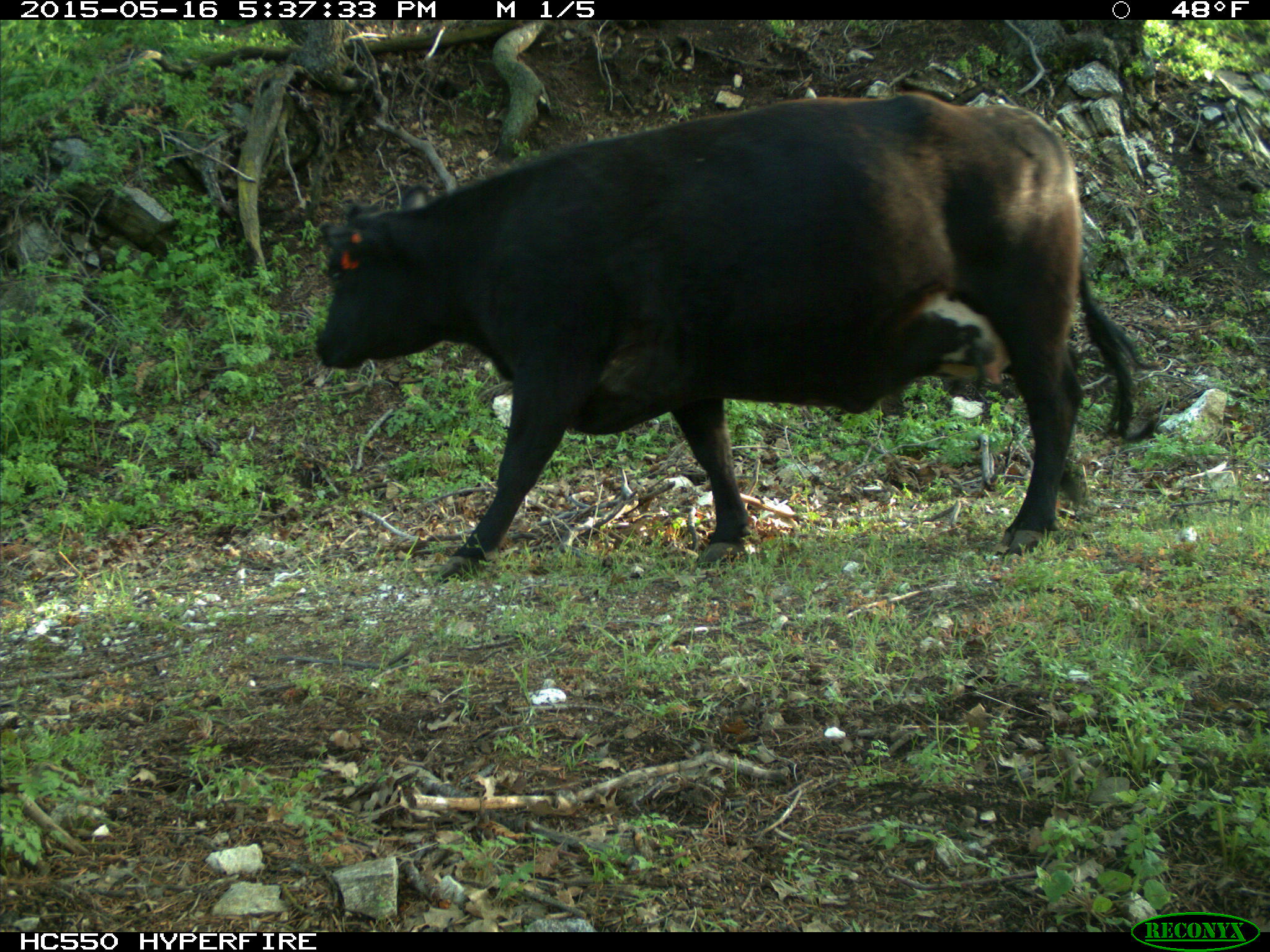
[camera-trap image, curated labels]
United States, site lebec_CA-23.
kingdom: Animalia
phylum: Chordata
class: Mammalia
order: Artiodactyla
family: Bovidae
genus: Bos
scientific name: Bos taurus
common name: domestic cow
Bos taurus (domestic cow).